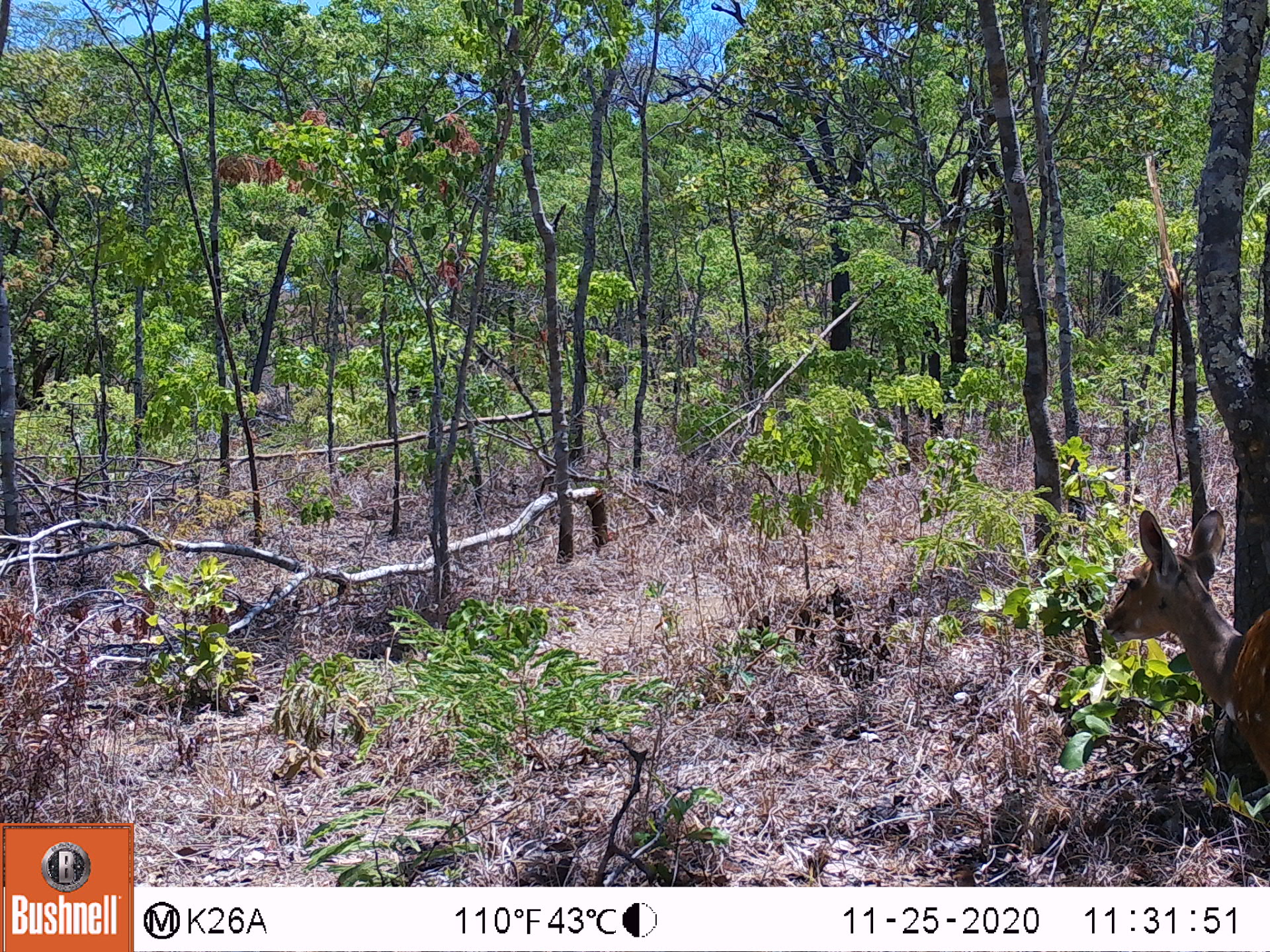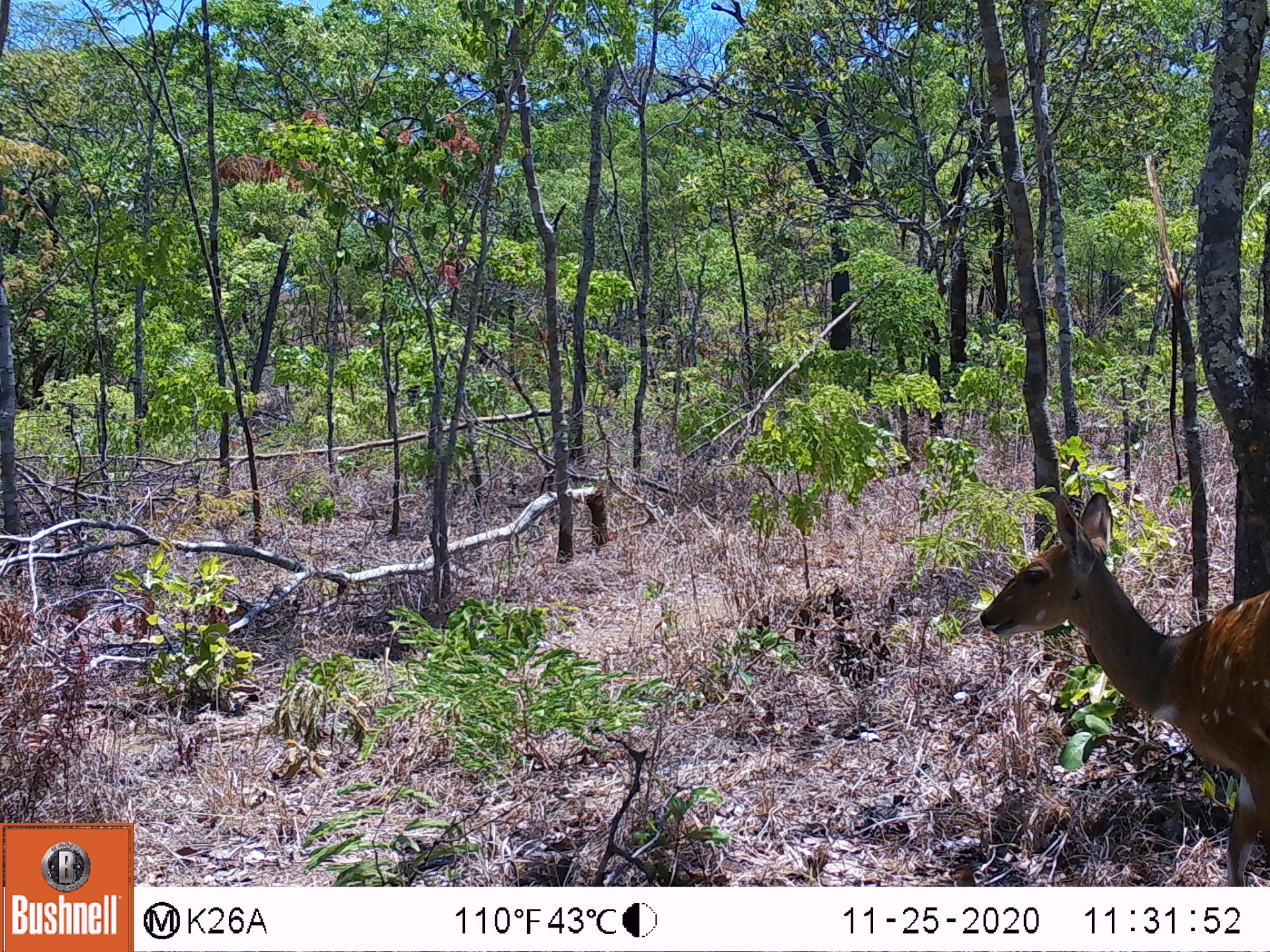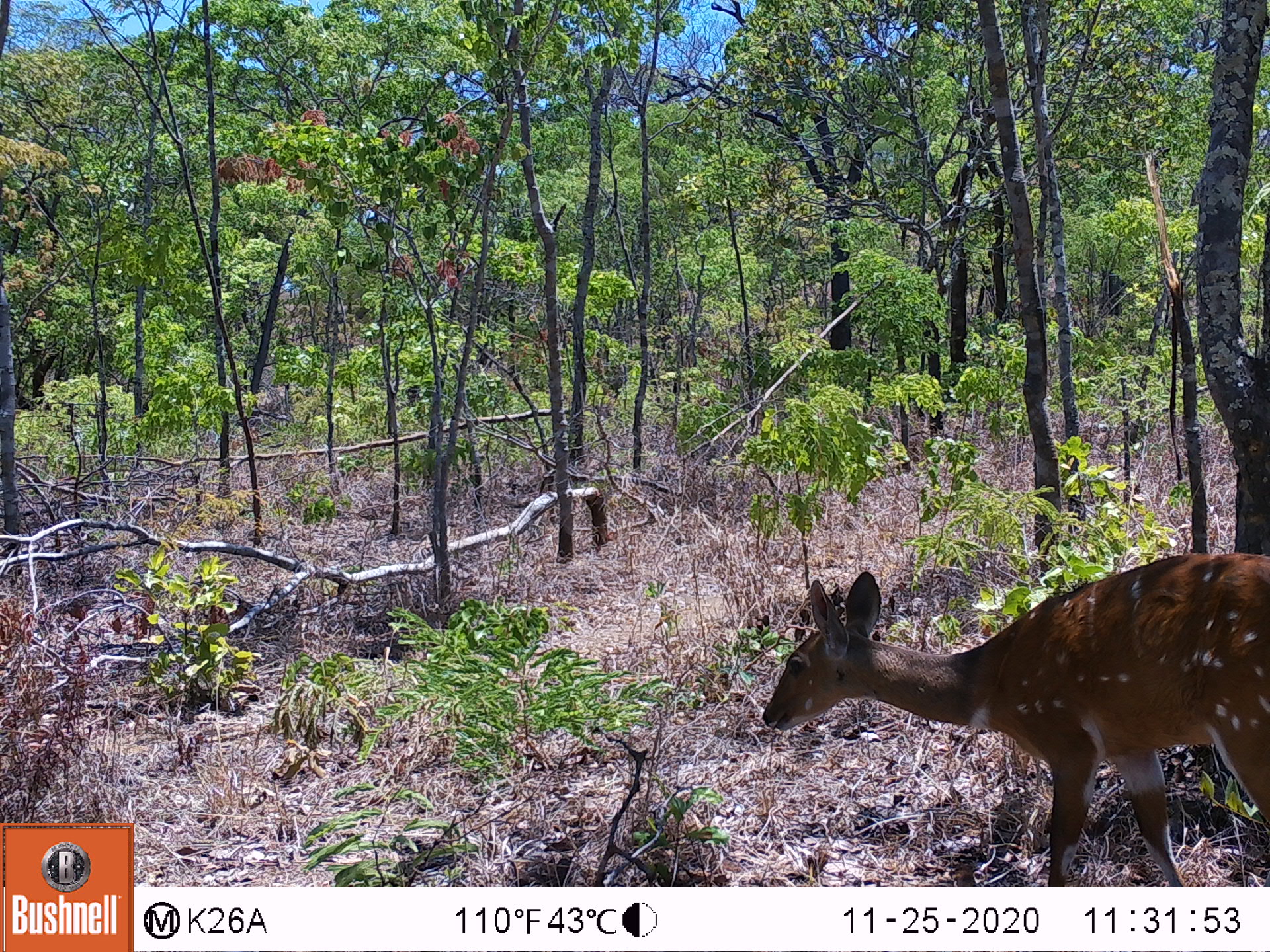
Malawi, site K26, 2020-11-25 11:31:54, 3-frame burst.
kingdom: Animalia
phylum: Chordata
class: Mammalia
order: Artiodactyla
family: Bovidae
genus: Tragelaphus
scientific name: Tragelaphus sylvaticus sylvaticus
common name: cape bushbuck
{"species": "cape bushbuck (Tragelaphus sylvaticus sylvaticus)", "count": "1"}